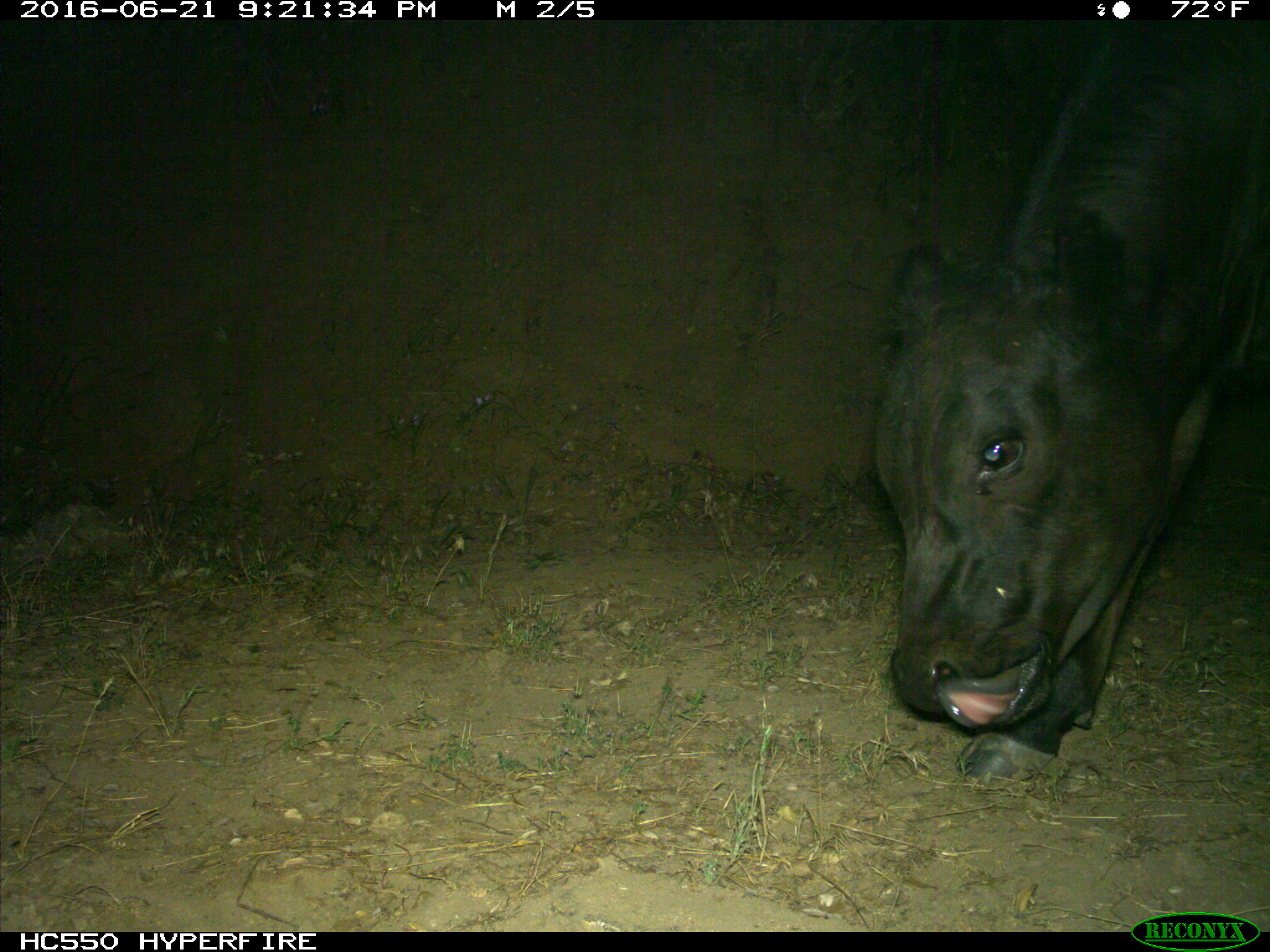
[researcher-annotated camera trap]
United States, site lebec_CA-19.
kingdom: Animalia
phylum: Chordata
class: Mammalia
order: Artiodactyla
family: Bovidae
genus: Bos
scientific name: Bos taurus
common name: domestic cow